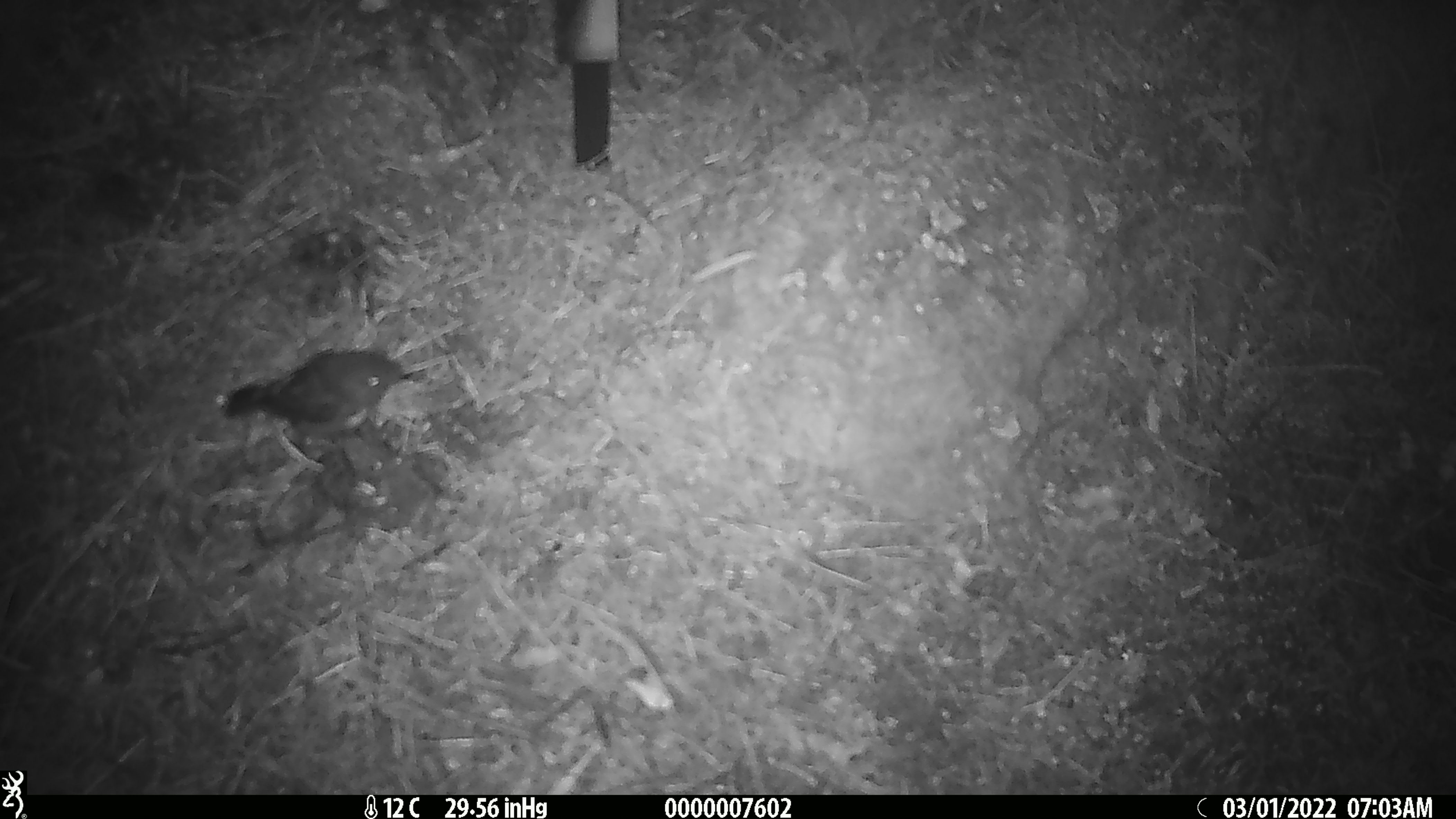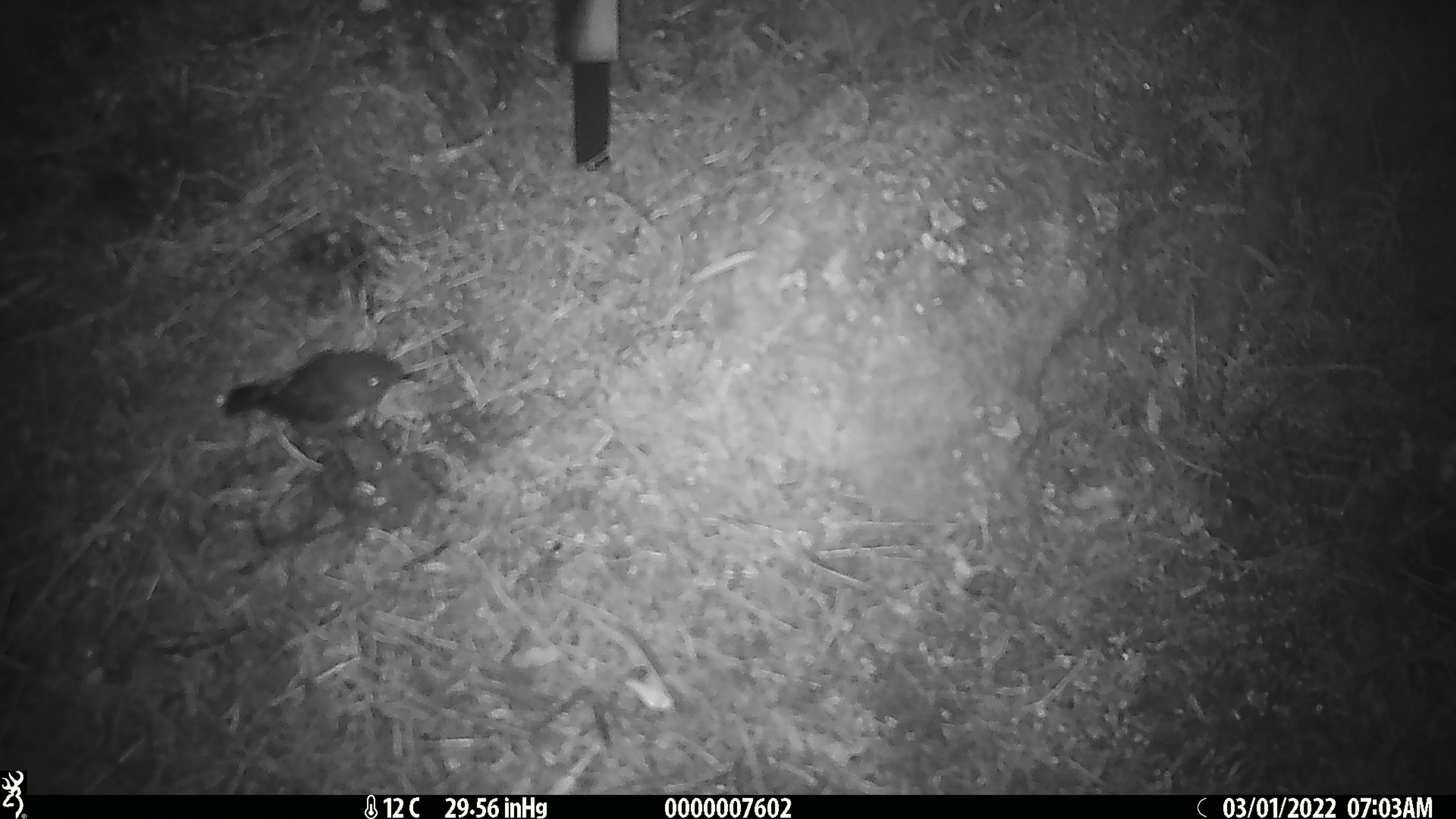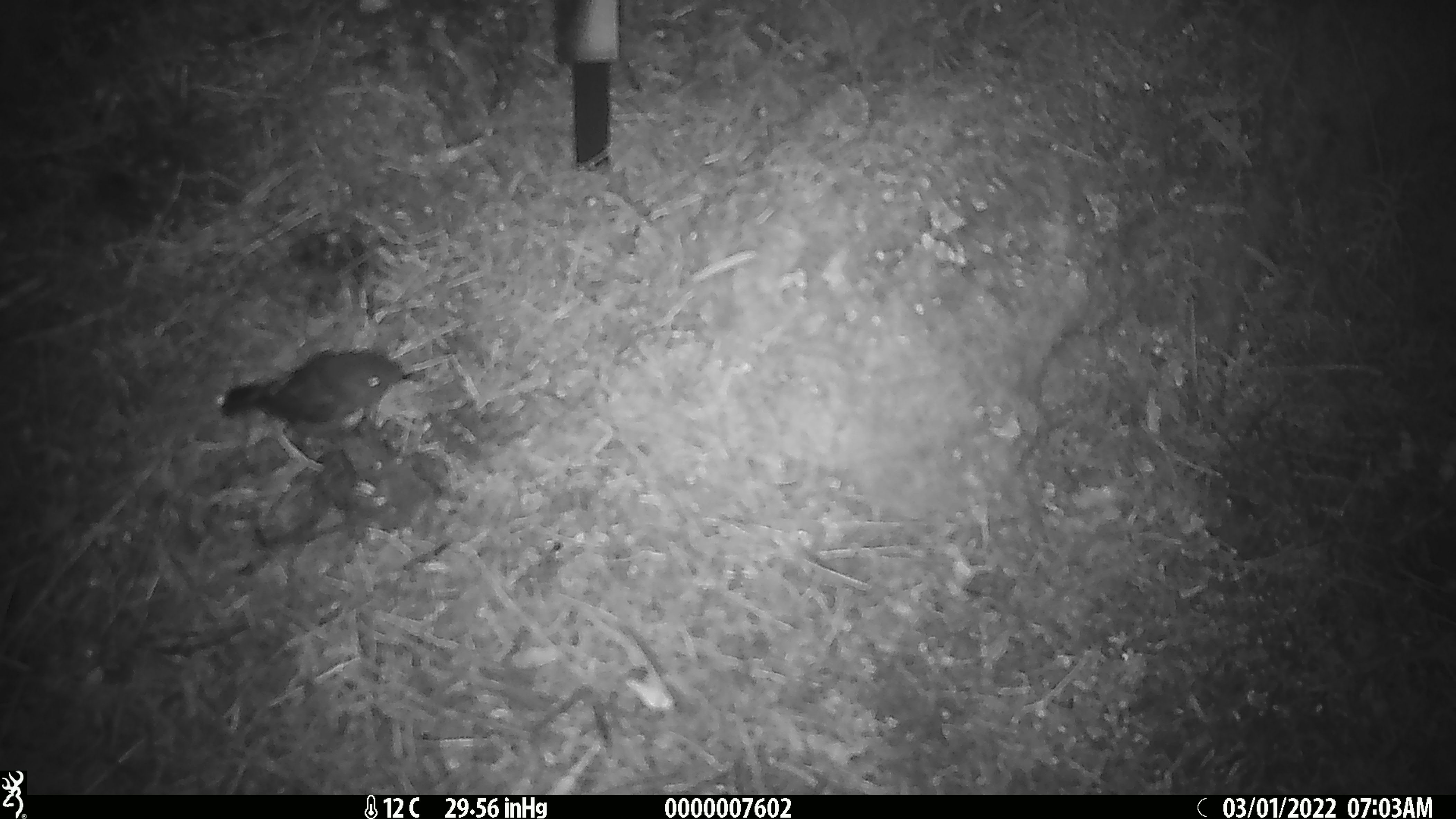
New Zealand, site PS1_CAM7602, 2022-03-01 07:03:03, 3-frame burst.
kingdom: Animalia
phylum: Chordata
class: Aves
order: Passeriformes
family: Petroicidae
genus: Petroica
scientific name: Petroica australis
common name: new zealand robin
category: robin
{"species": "robin (new zealand robin) (Petroica australis)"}